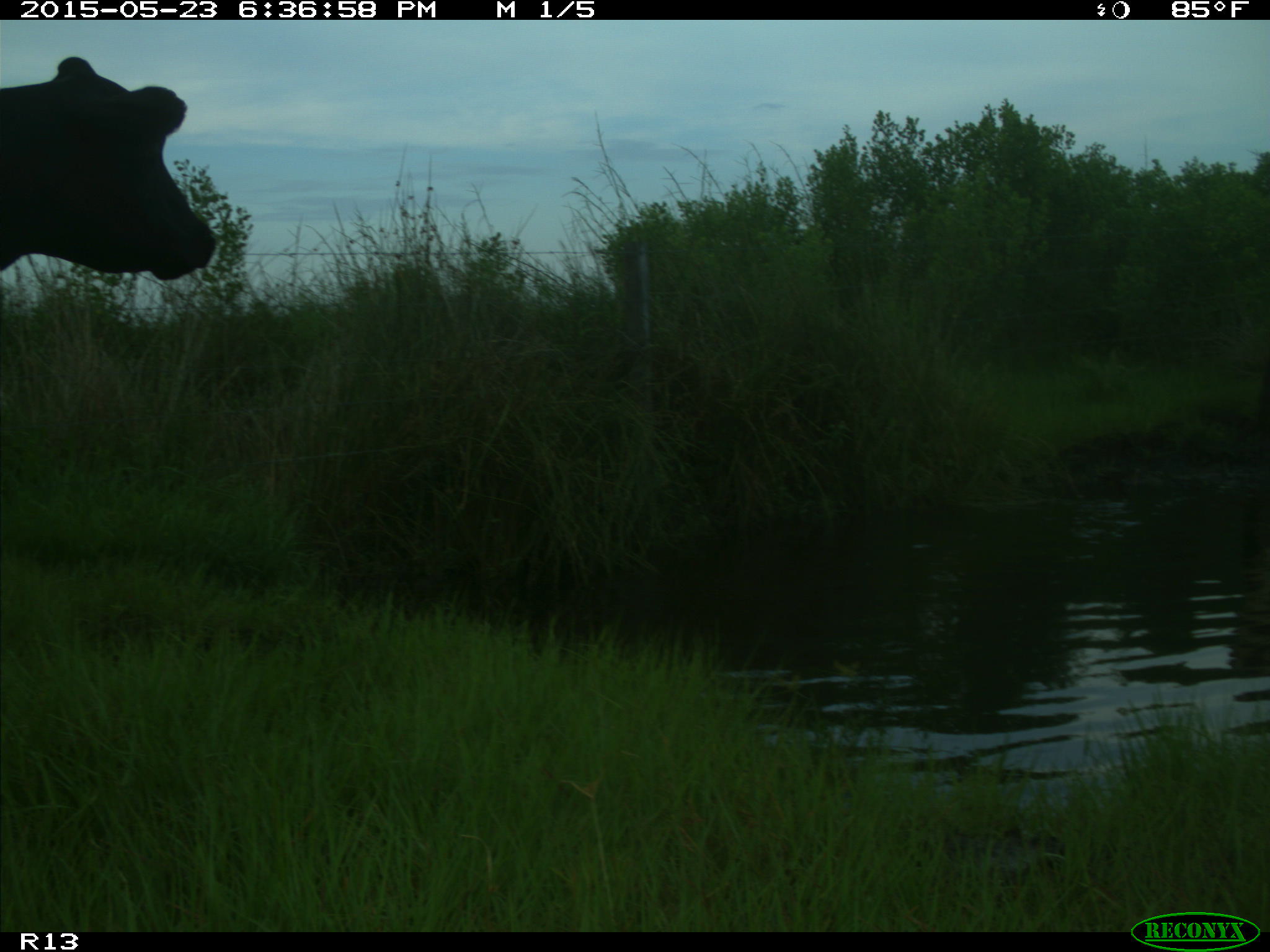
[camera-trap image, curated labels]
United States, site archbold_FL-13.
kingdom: Animalia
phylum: Chordata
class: Mammalia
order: Artiodactyla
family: Bovidae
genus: Bos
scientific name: Bos taurus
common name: domestic cow